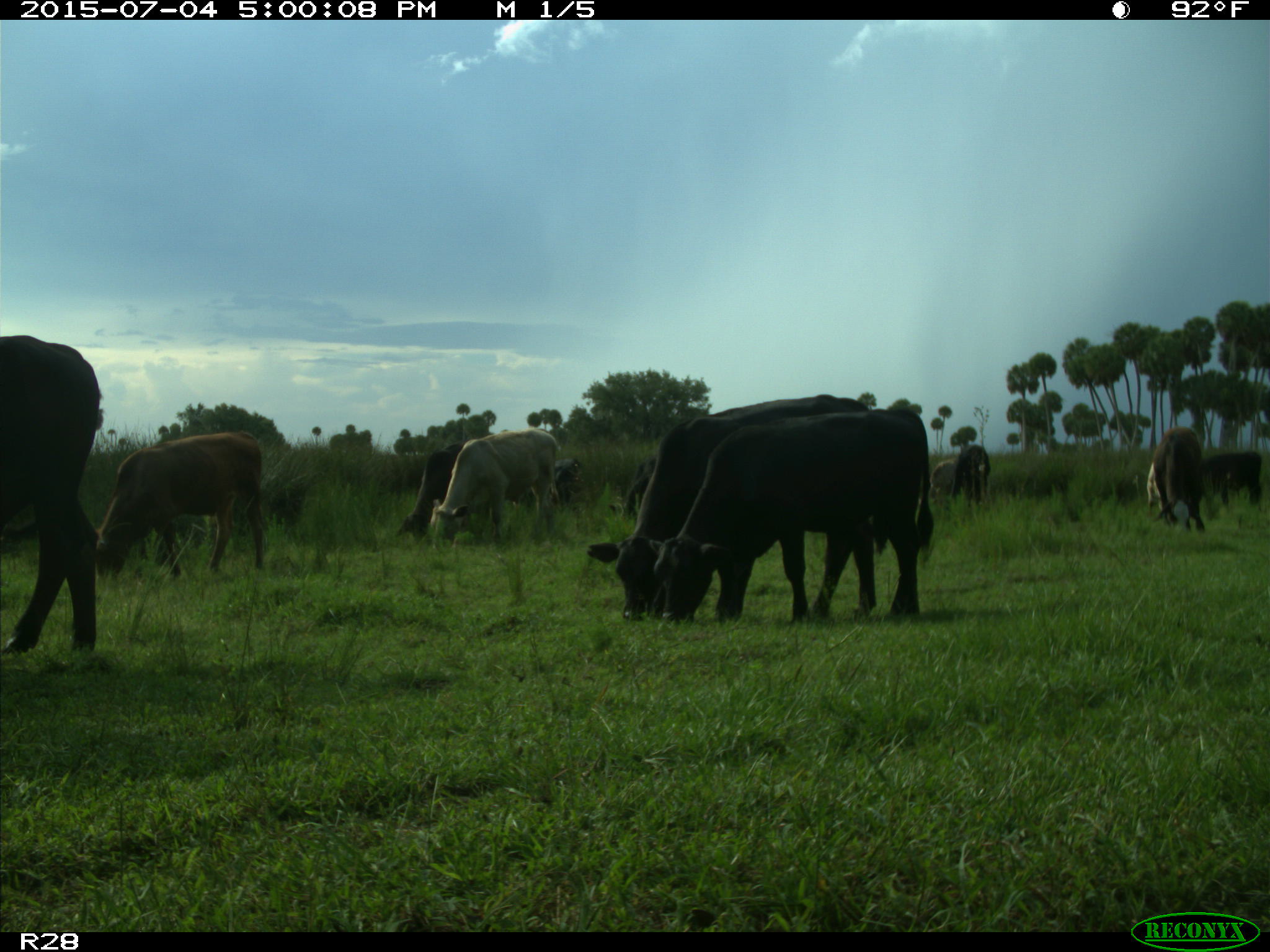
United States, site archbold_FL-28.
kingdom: Animalia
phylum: Chordata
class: Mammalia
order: Artiodactyla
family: Bovidae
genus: Bos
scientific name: Bos taurus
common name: domestic cow